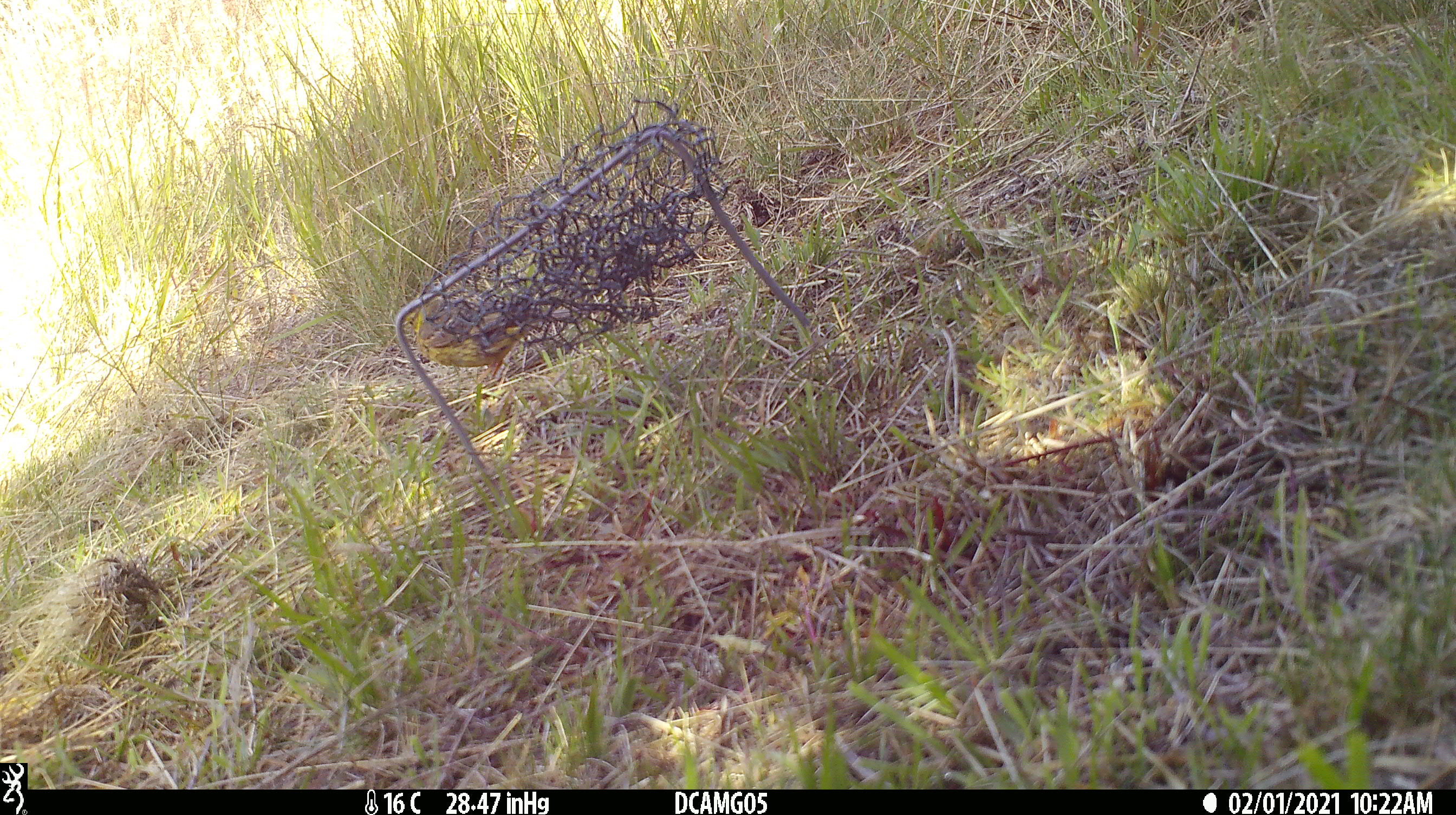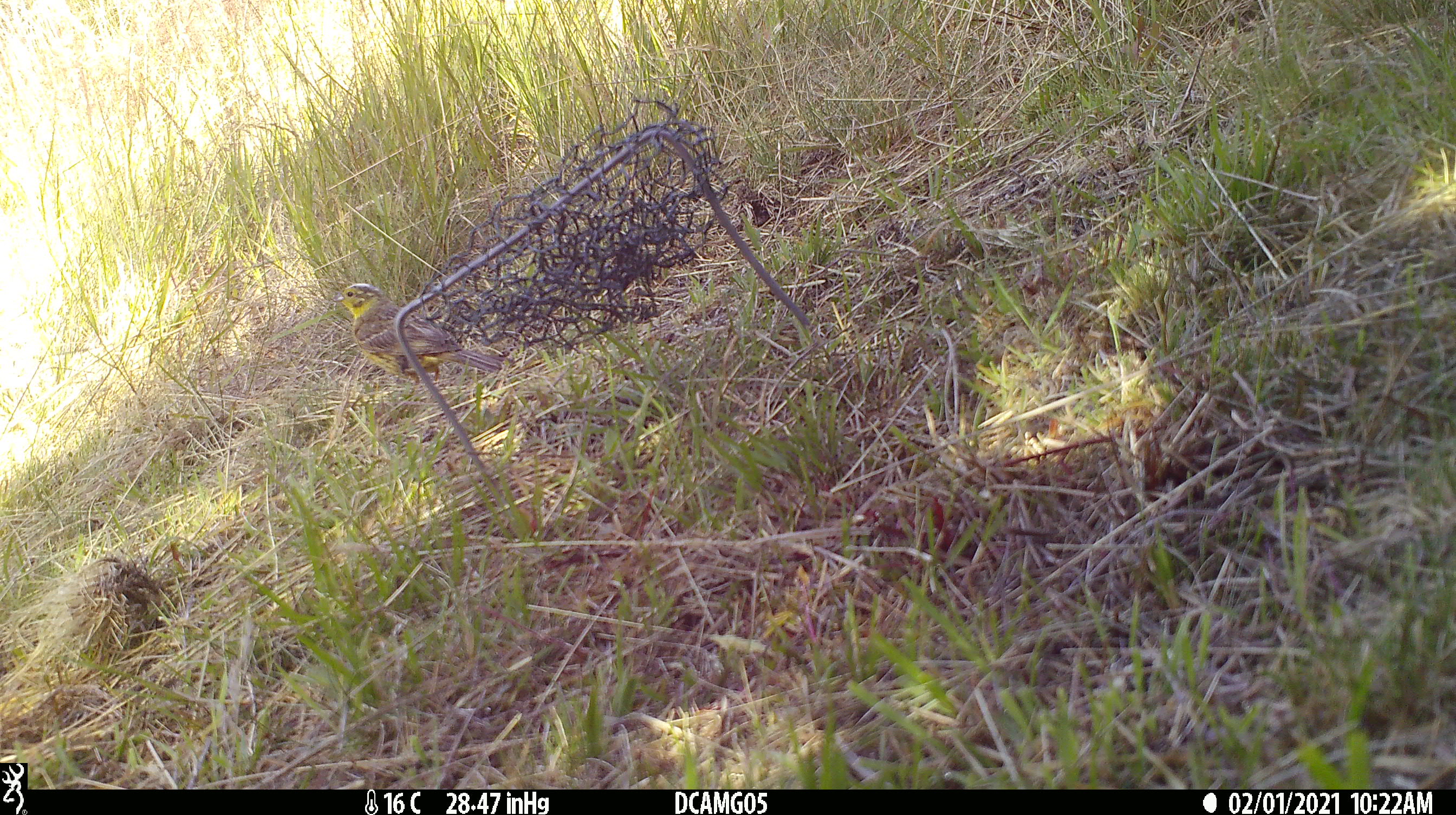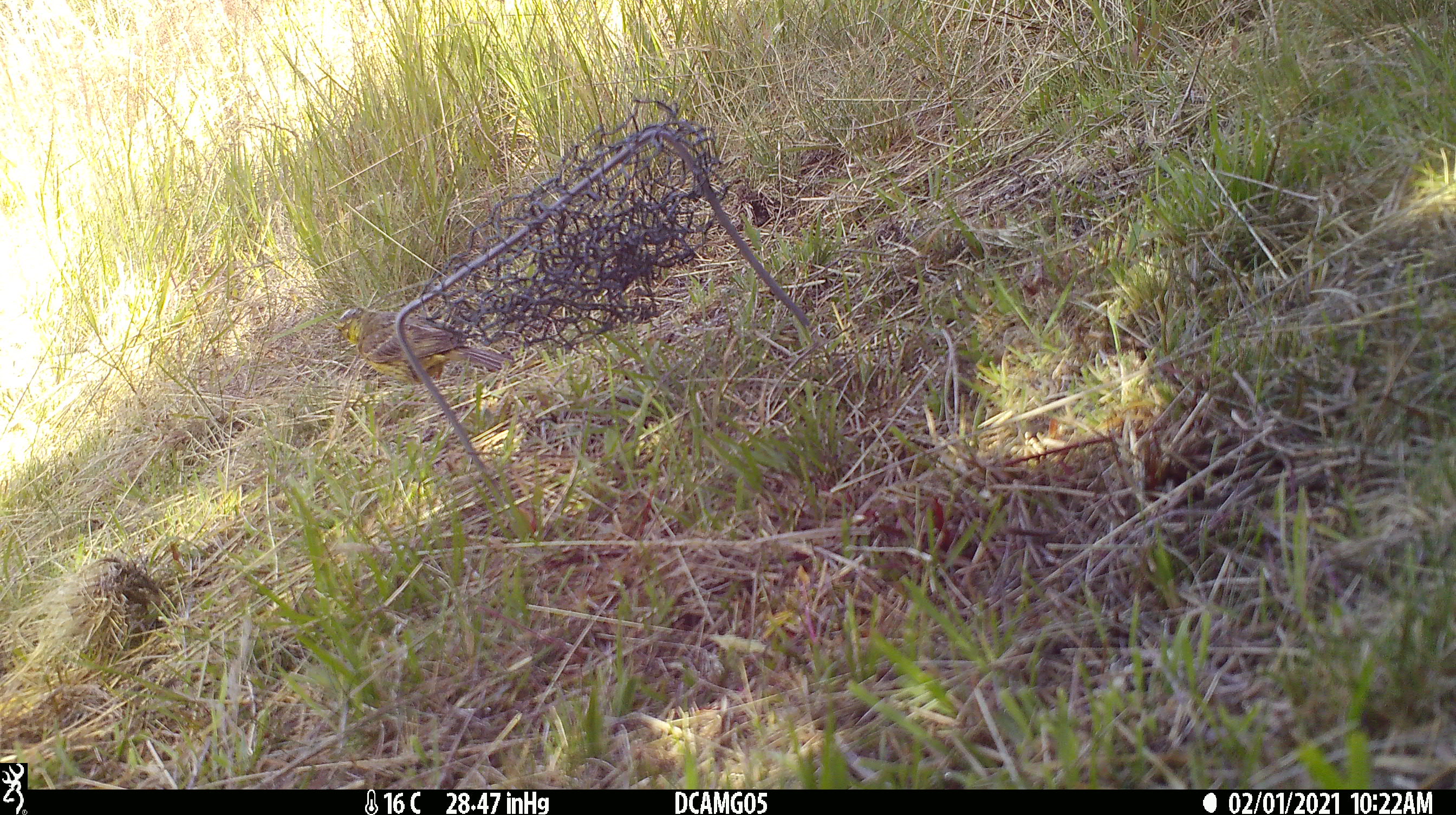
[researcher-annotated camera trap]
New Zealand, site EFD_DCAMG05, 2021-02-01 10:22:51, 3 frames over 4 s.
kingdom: Animalia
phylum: Chordata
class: Aves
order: Passeriformes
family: Emberizidae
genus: Emberiza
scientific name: Emberiza citrinella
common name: yellowhammer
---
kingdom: Animalia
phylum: Chordata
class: Aves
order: Passeriformes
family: Fringillidae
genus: Chloris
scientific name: Chloris chloris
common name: greenfinch